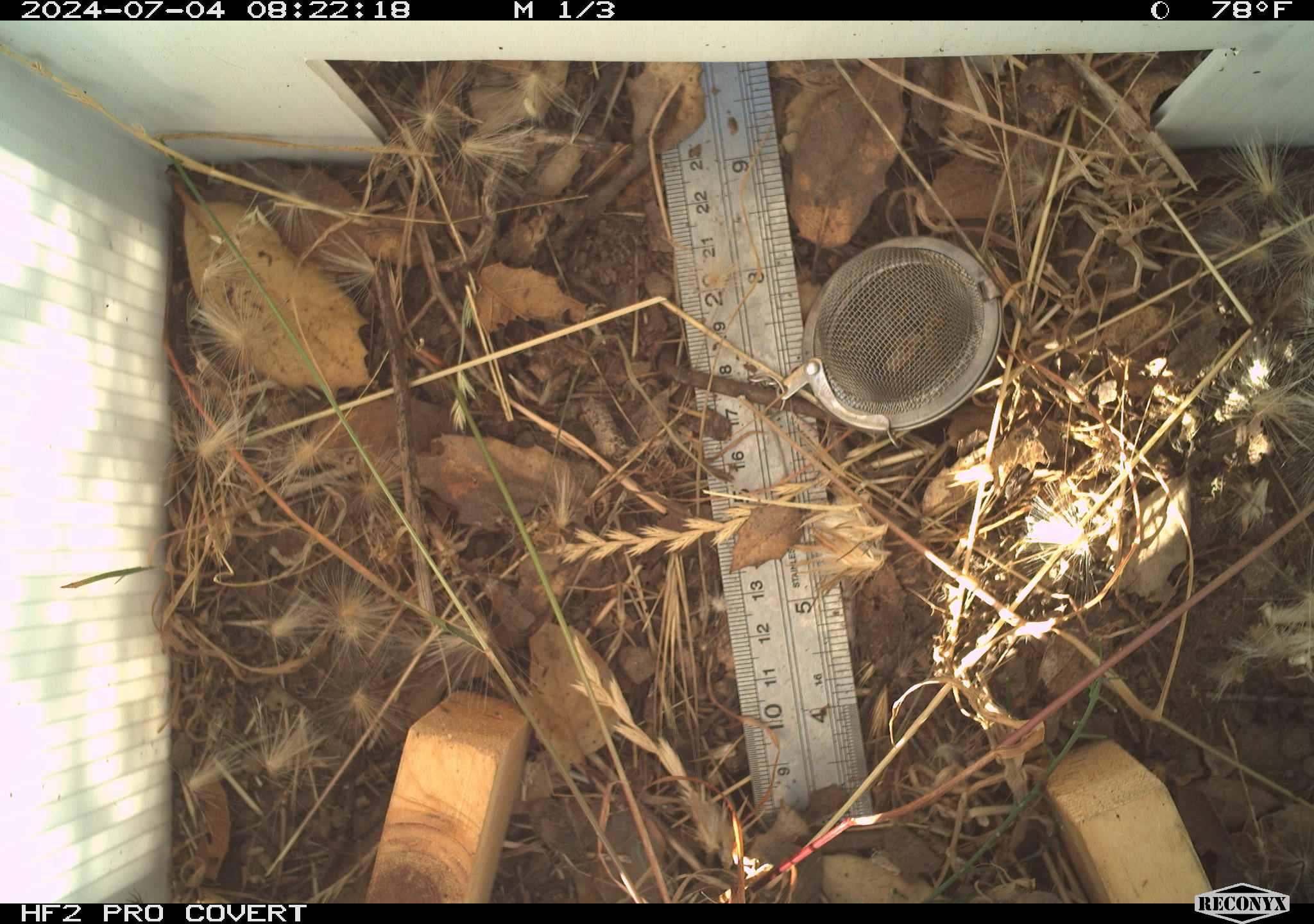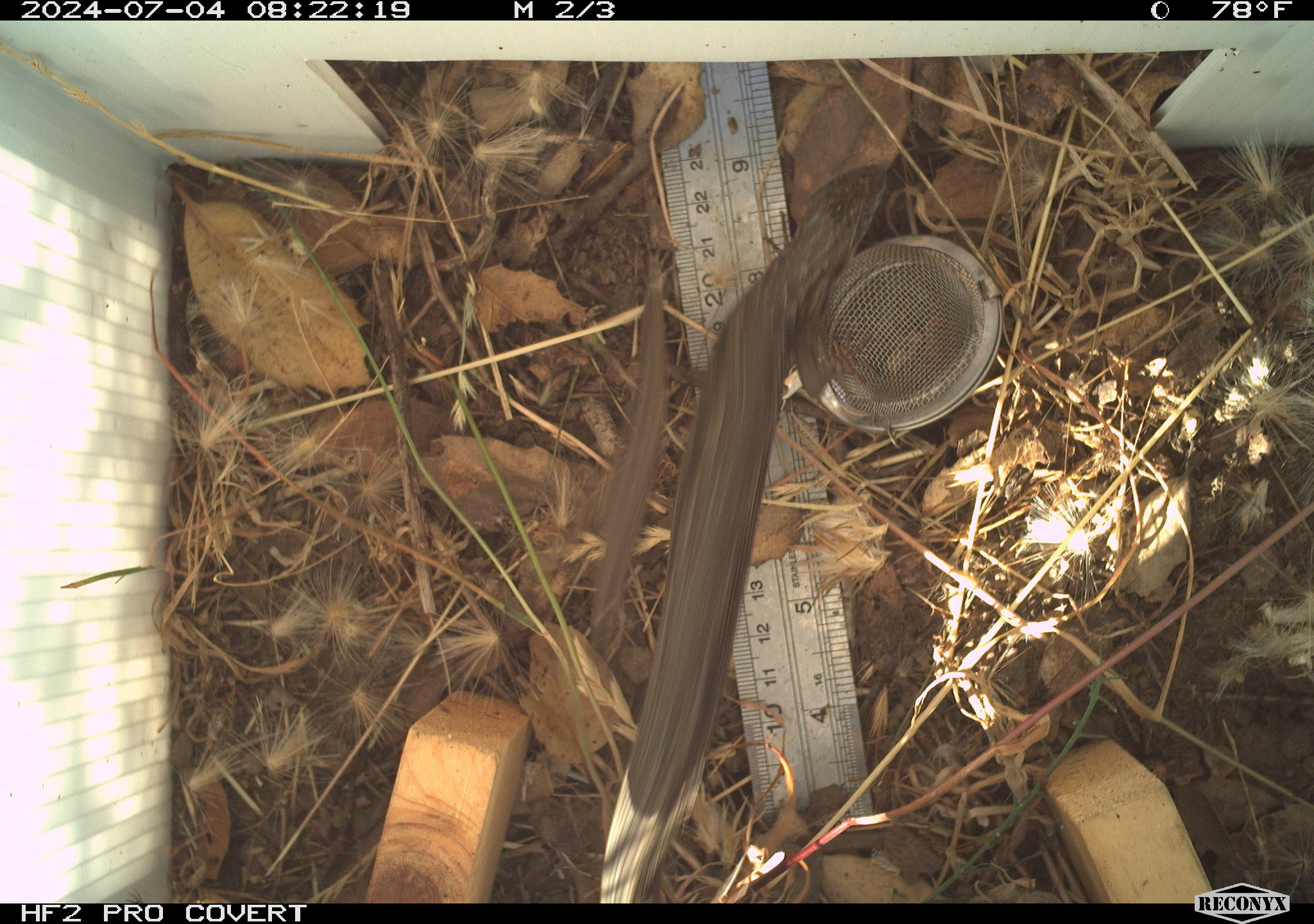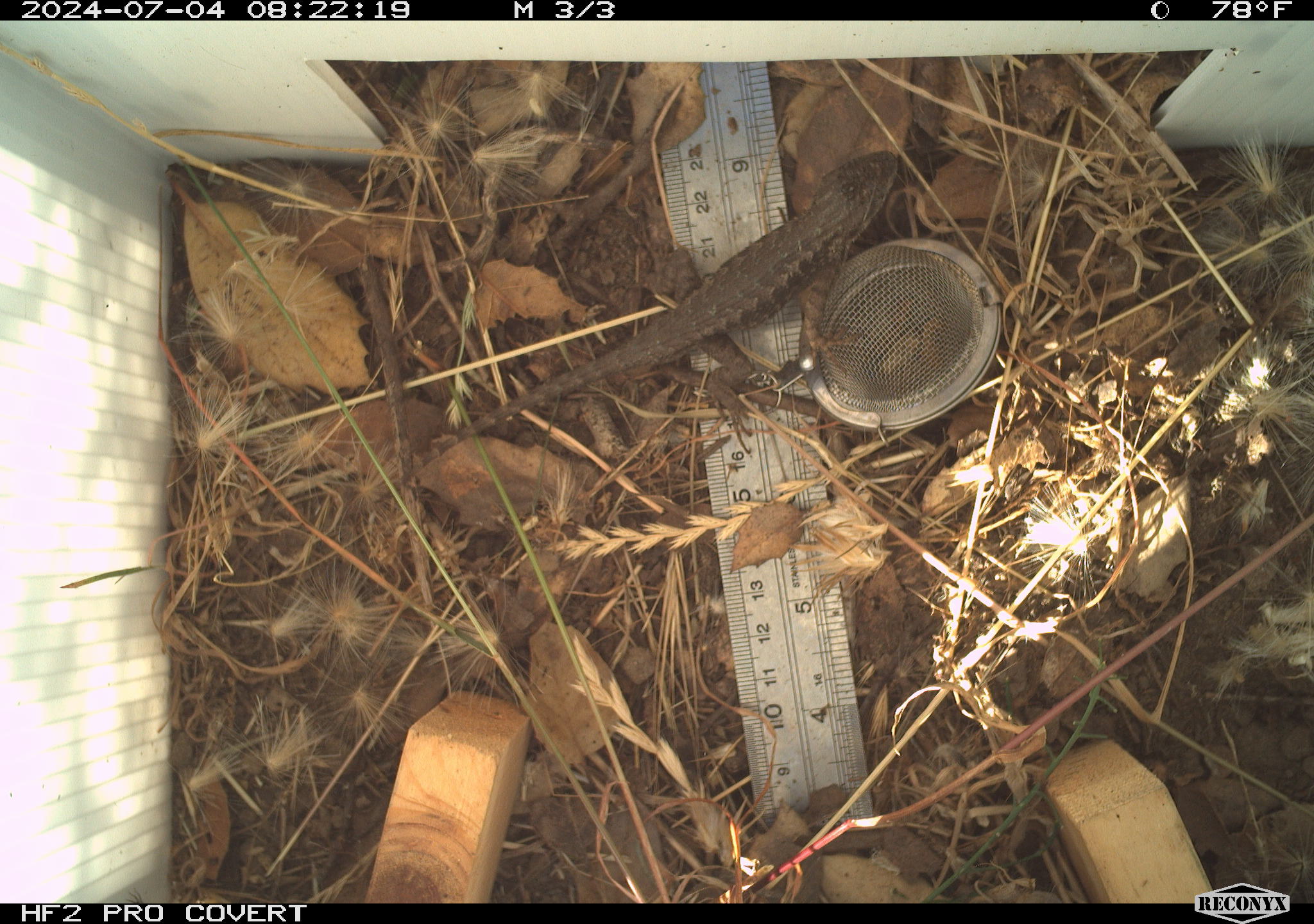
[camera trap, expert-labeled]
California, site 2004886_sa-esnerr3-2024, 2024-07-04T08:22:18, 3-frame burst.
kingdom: Animalia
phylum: Chordata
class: Reptilia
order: Squamata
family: Phrynosomatidae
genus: Sceloporus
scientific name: Sceloporus occidentalis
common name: western fence lizard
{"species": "western fence lizard (Sceloporus occidentalis)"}